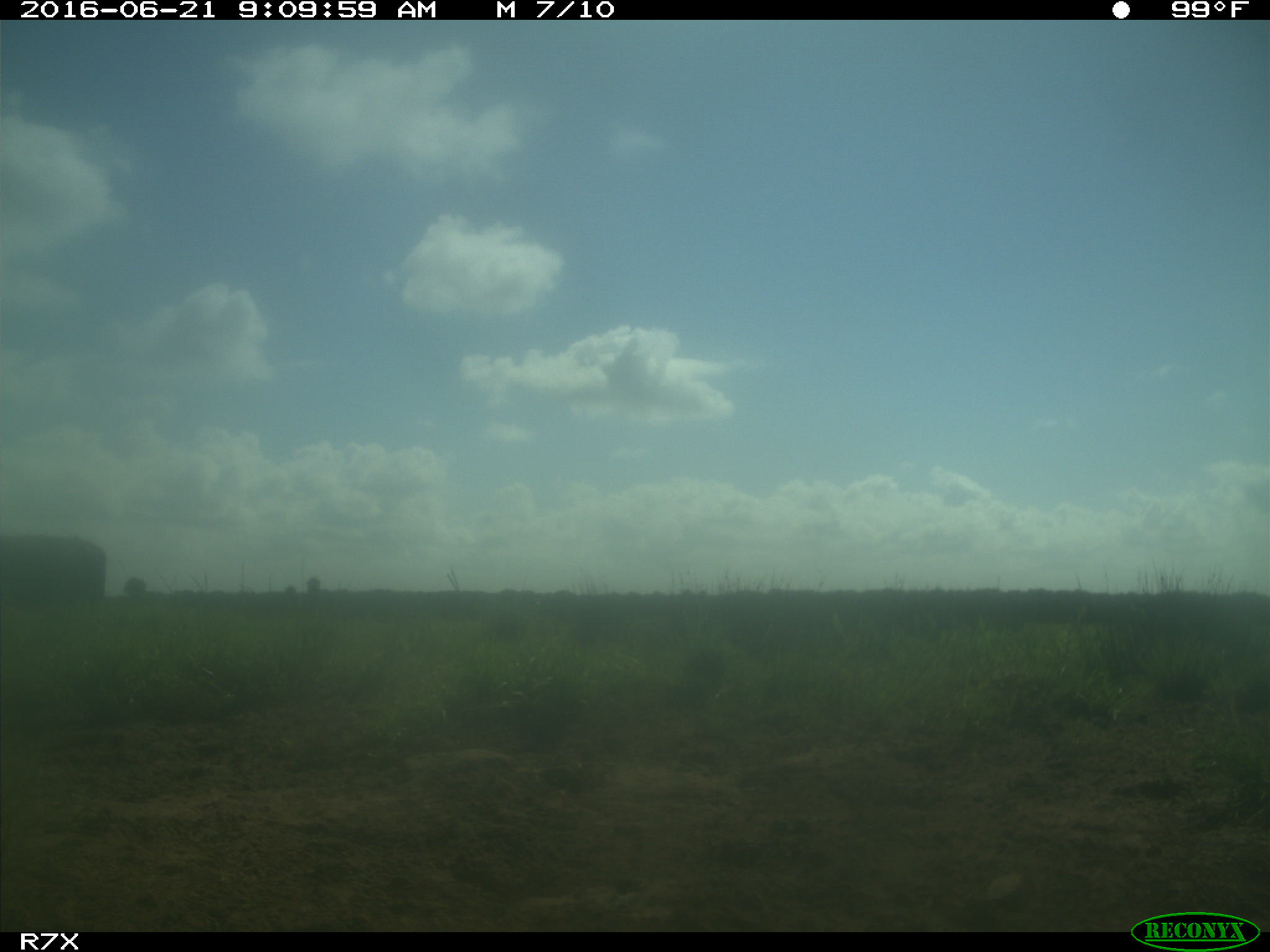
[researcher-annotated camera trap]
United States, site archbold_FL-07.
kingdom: Animalia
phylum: Chordata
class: Mammalia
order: Artiodactyla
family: Bovidae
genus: Bos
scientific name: Bos taurus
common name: domestic cow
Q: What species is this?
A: Bos taurus (domestic cow).